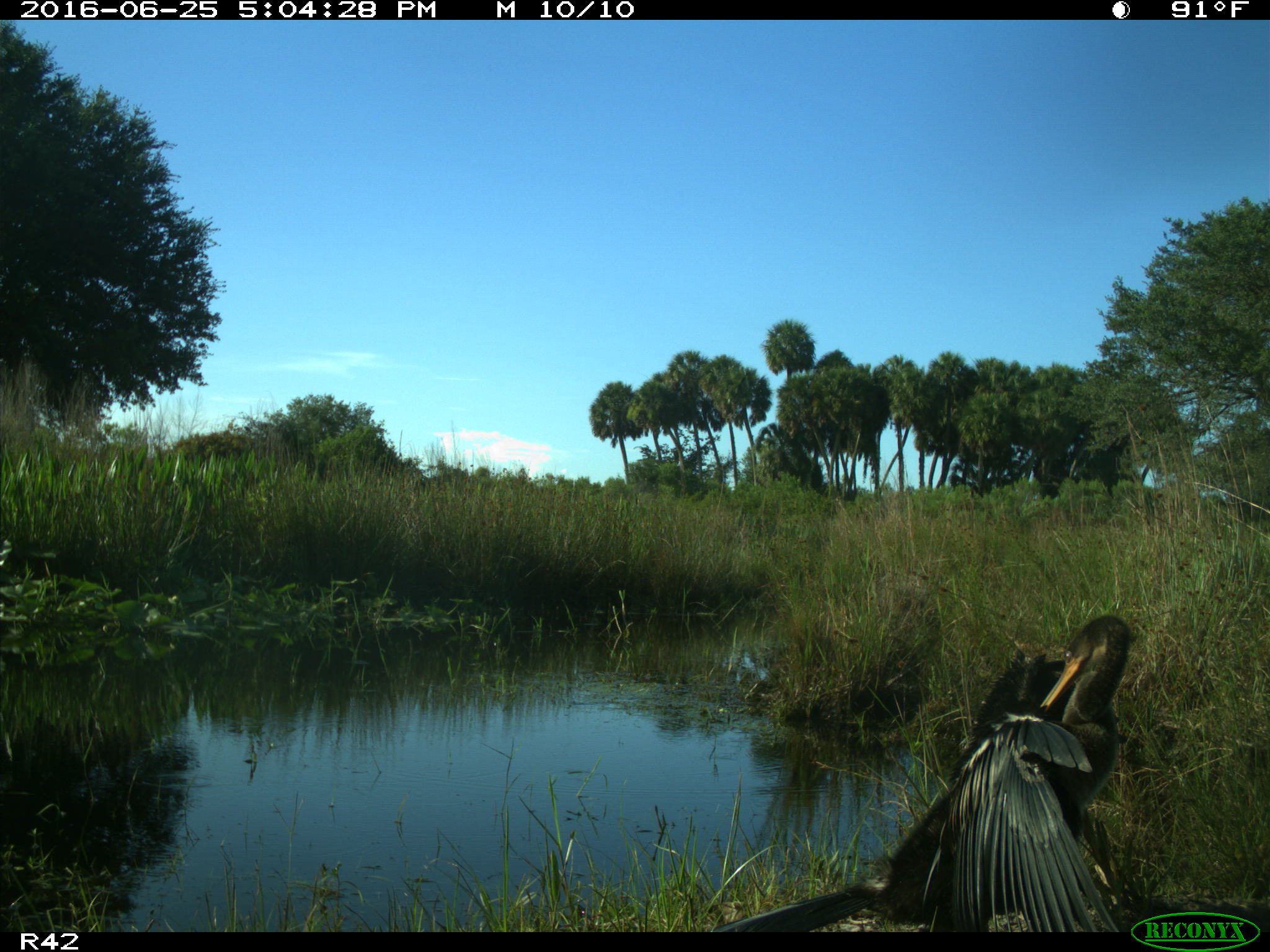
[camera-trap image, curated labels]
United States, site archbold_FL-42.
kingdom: Animalia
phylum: Chordata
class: Aves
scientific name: Aves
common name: birds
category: unidentified bird